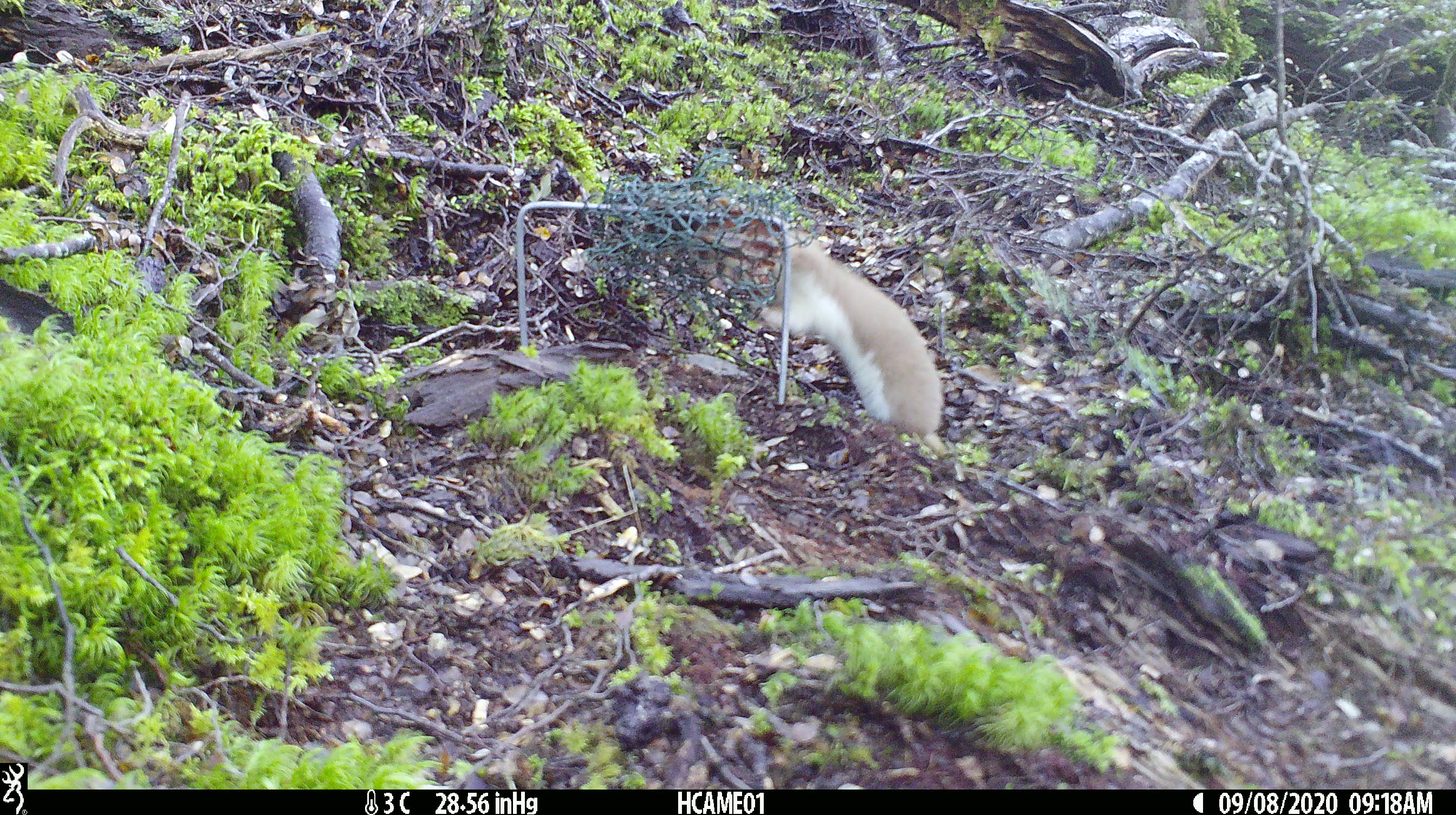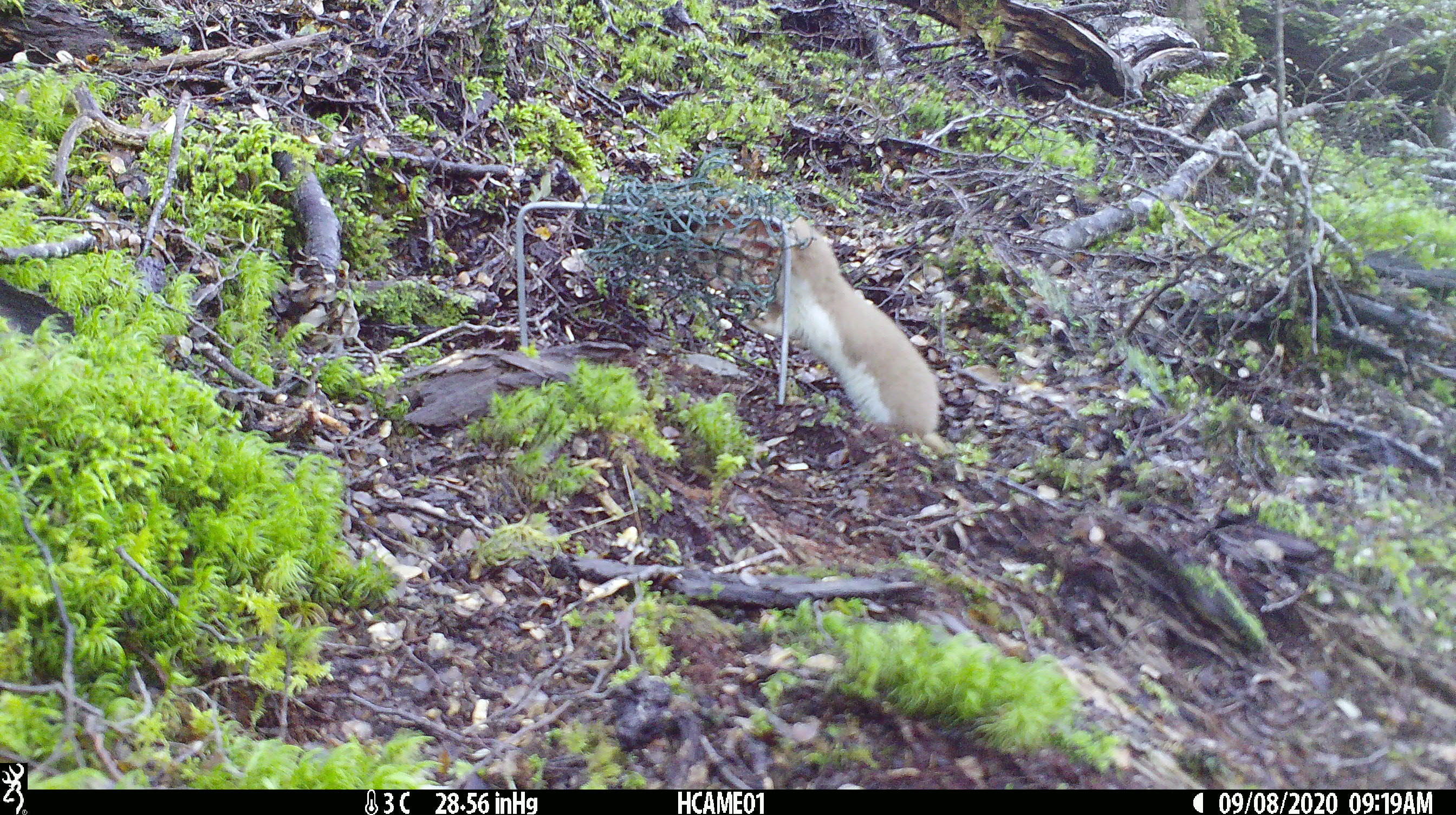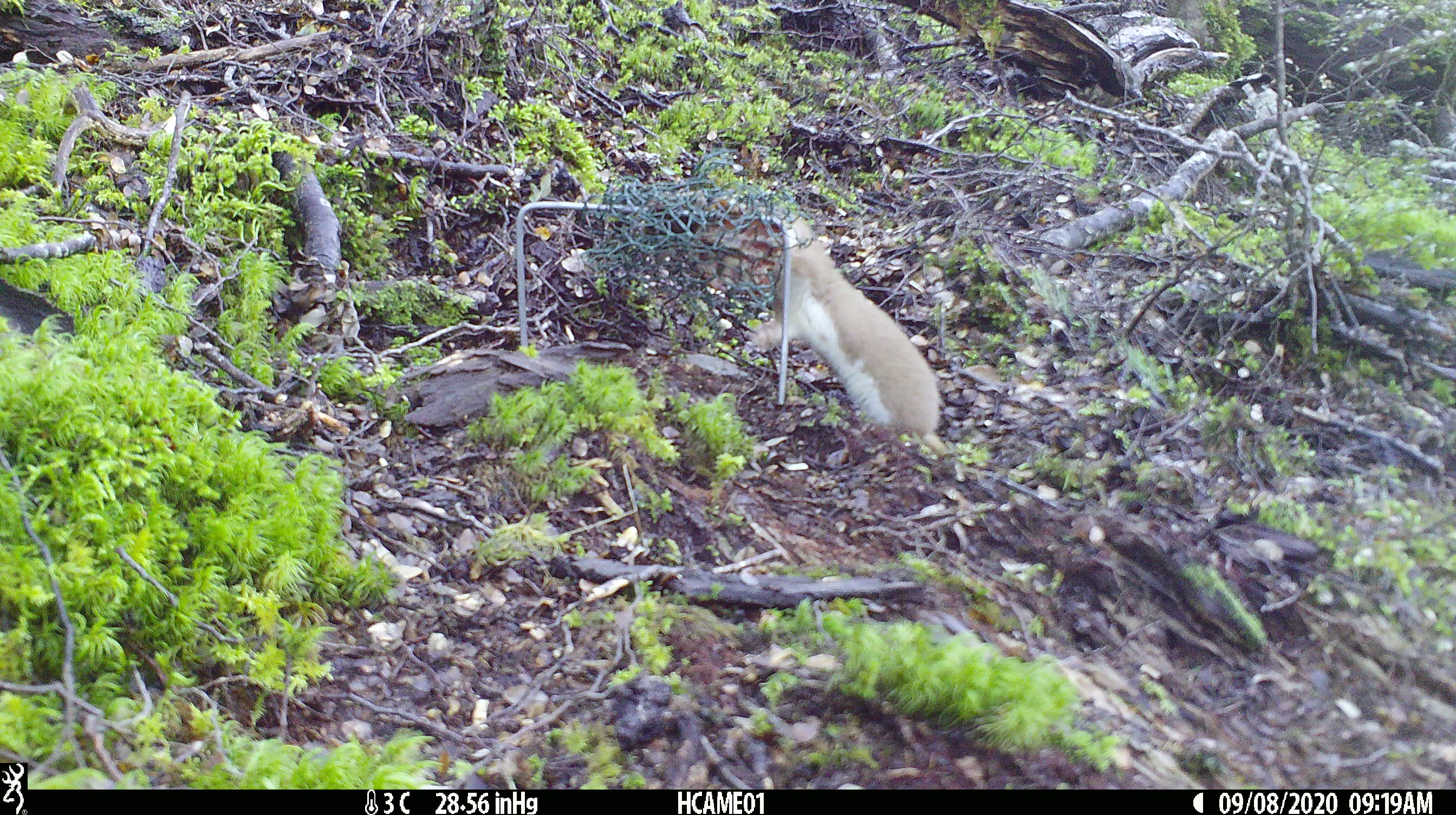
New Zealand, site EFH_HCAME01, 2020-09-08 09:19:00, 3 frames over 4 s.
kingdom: Animalia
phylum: Chordata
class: Mammalia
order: Carnivora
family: Mustelidae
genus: Mustela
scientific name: Mustela nivalis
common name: least weasel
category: weasel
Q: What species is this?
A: Weasel (least weasel) (Mustela nivalis).